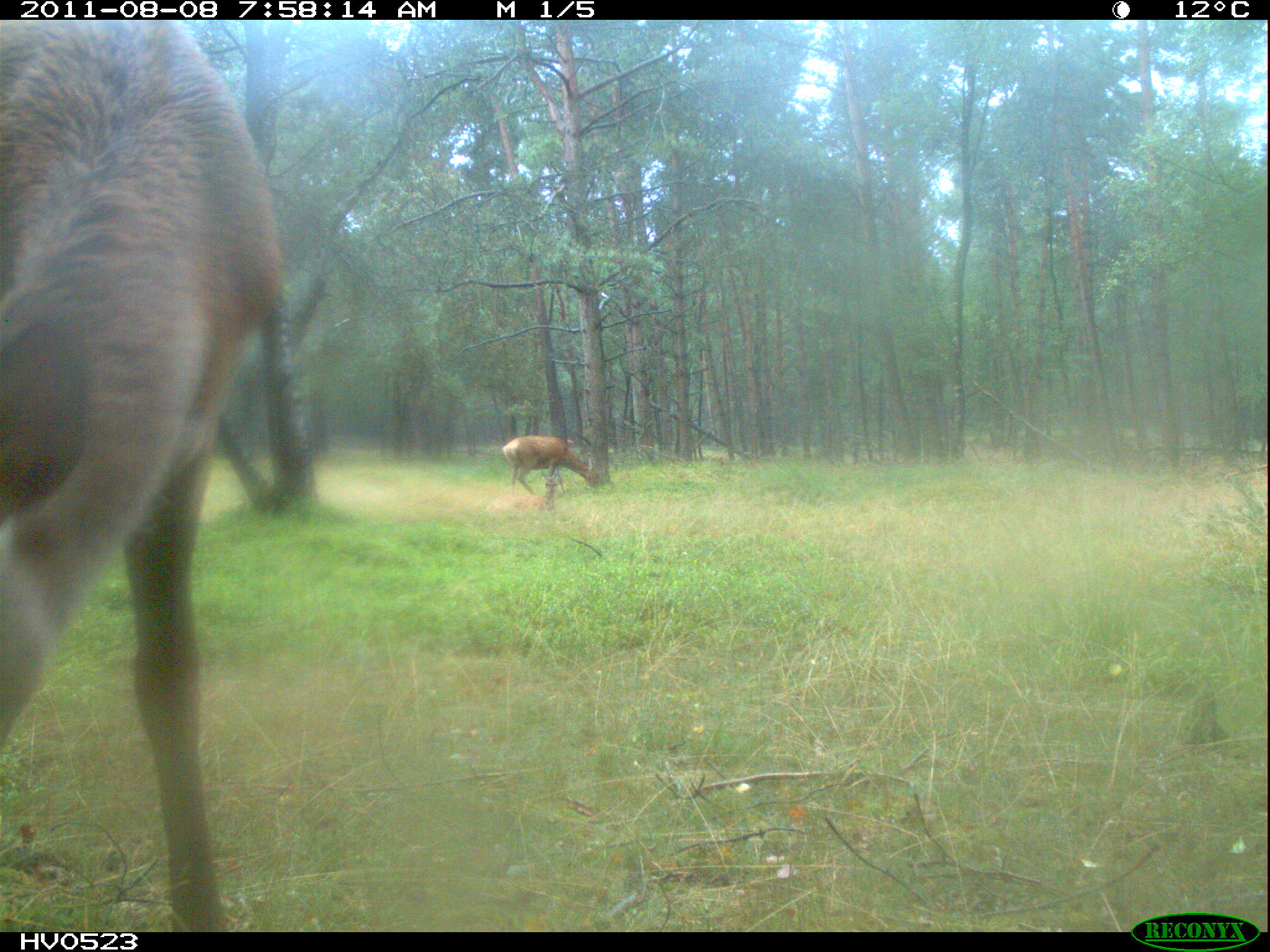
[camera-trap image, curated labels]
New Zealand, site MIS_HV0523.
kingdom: Animalia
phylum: Chordata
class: Mammalia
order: Artiodactyla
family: Cervidae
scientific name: Cervidae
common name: deer